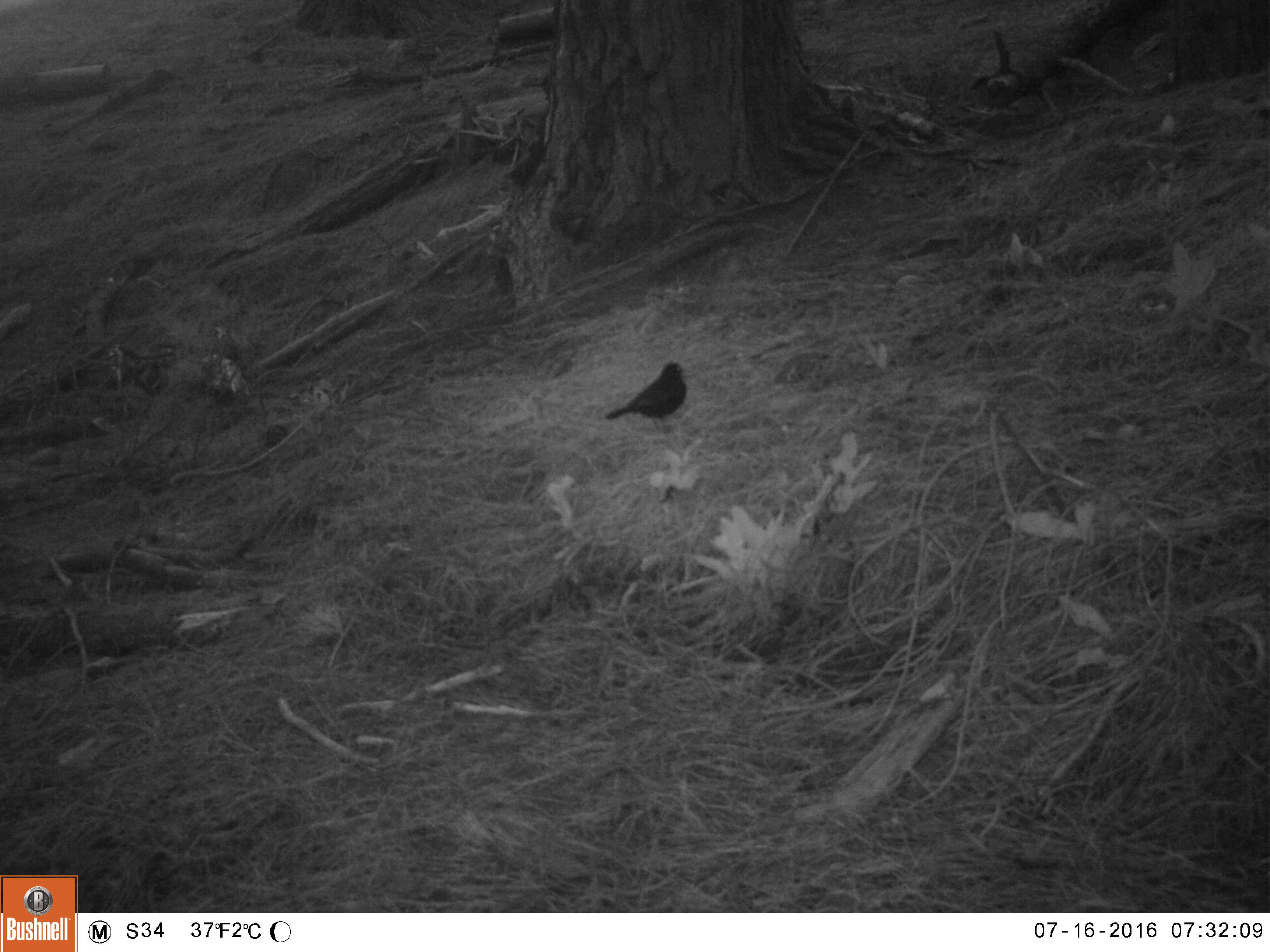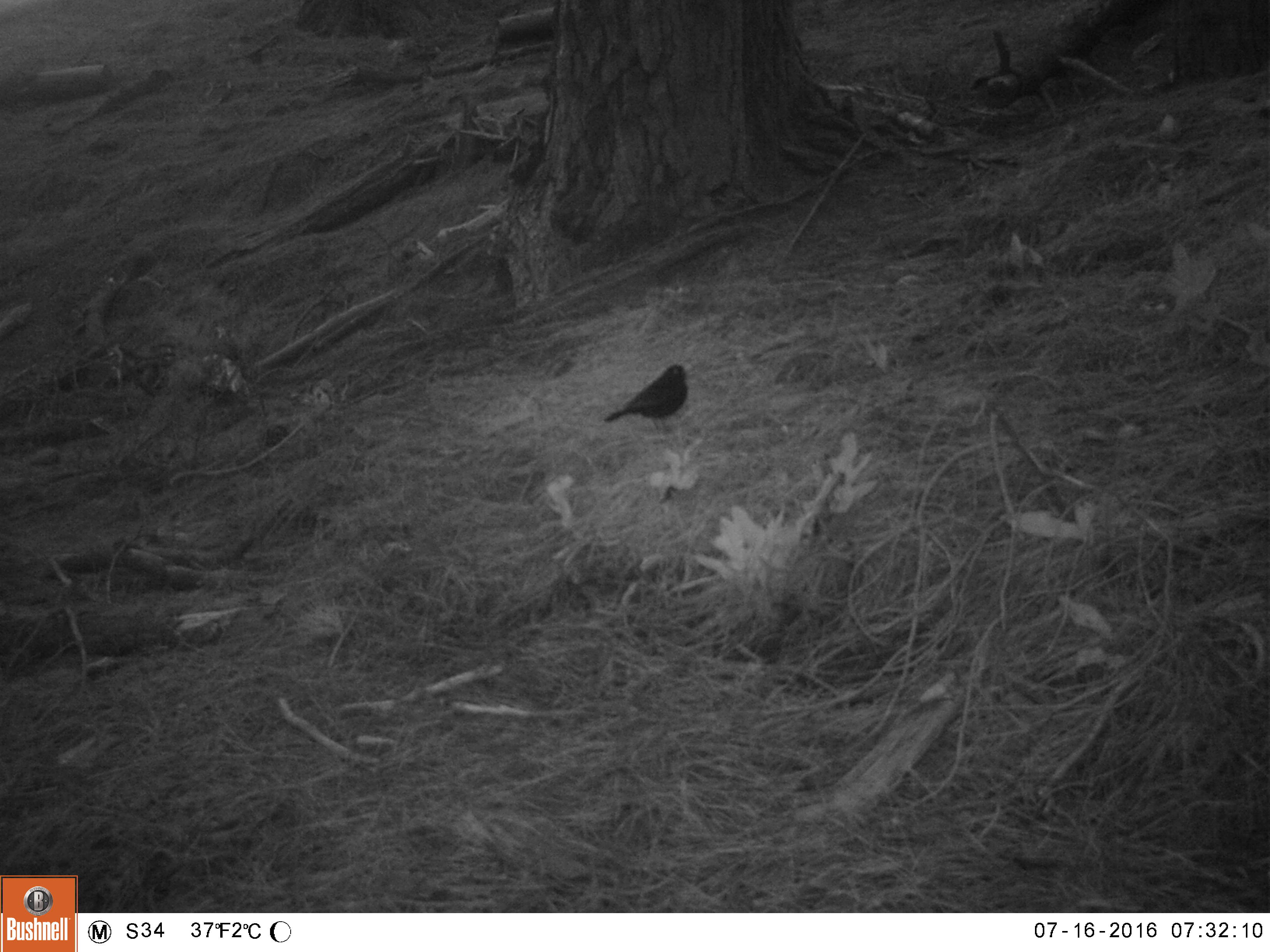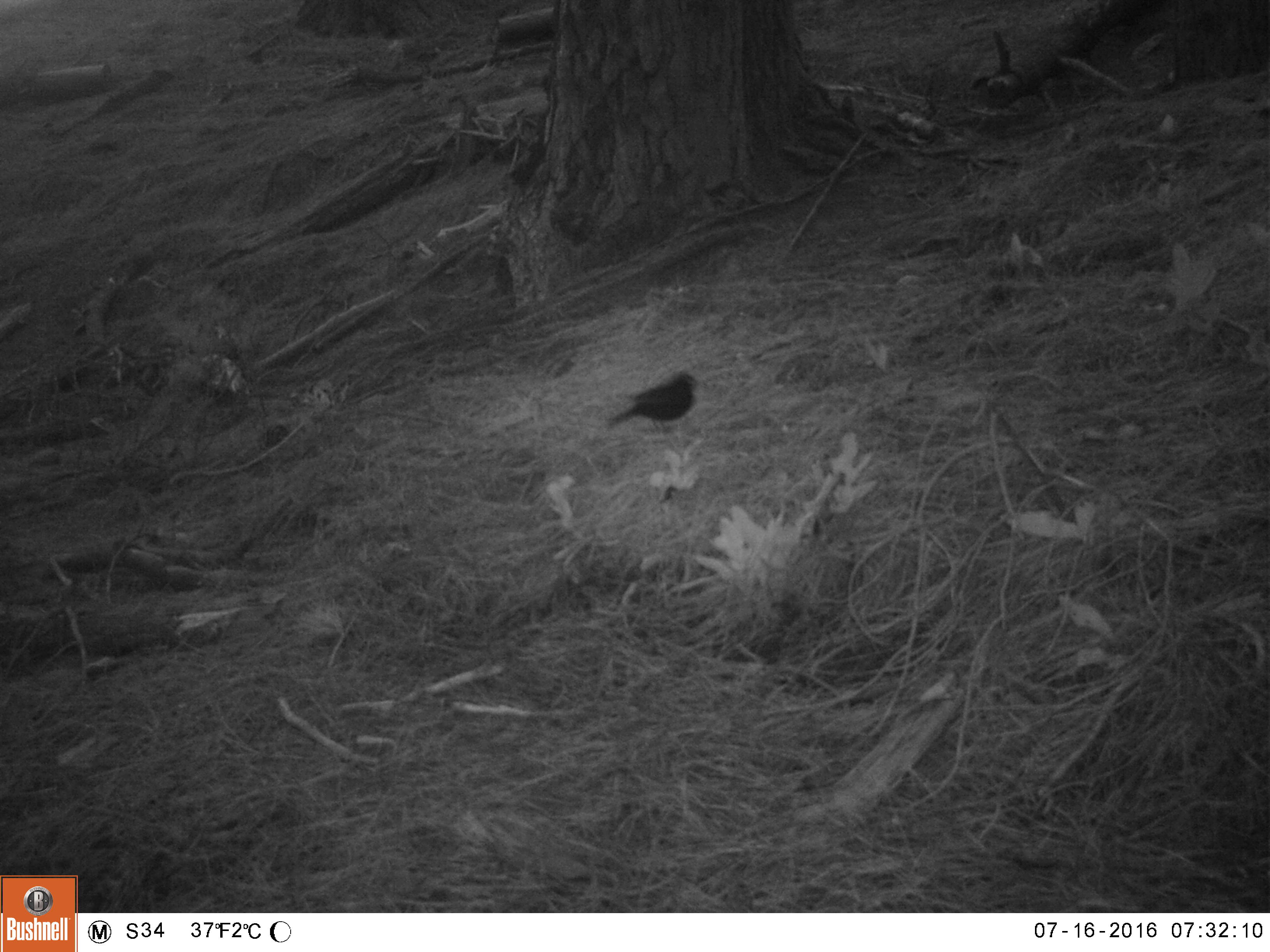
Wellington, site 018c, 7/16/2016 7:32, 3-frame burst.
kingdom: Animalia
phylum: Chordata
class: Aves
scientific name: Aves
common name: bird